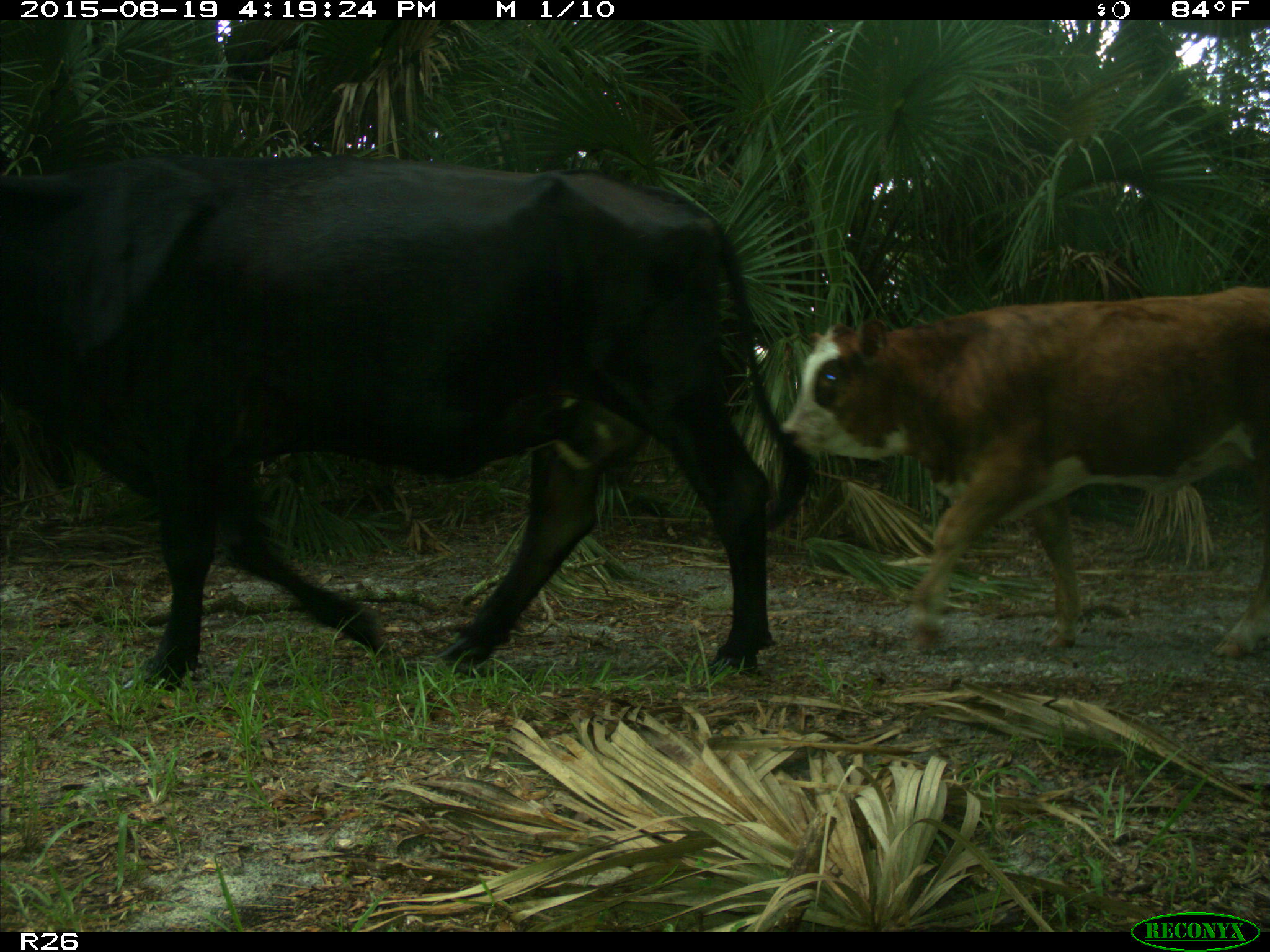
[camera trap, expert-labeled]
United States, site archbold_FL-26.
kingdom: Animalia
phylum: Chordata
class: Mammalia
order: Artiodactyla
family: Bovidae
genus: Bos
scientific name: Bos taurus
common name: domestic cow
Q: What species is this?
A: Bos taurus (domestic cow).